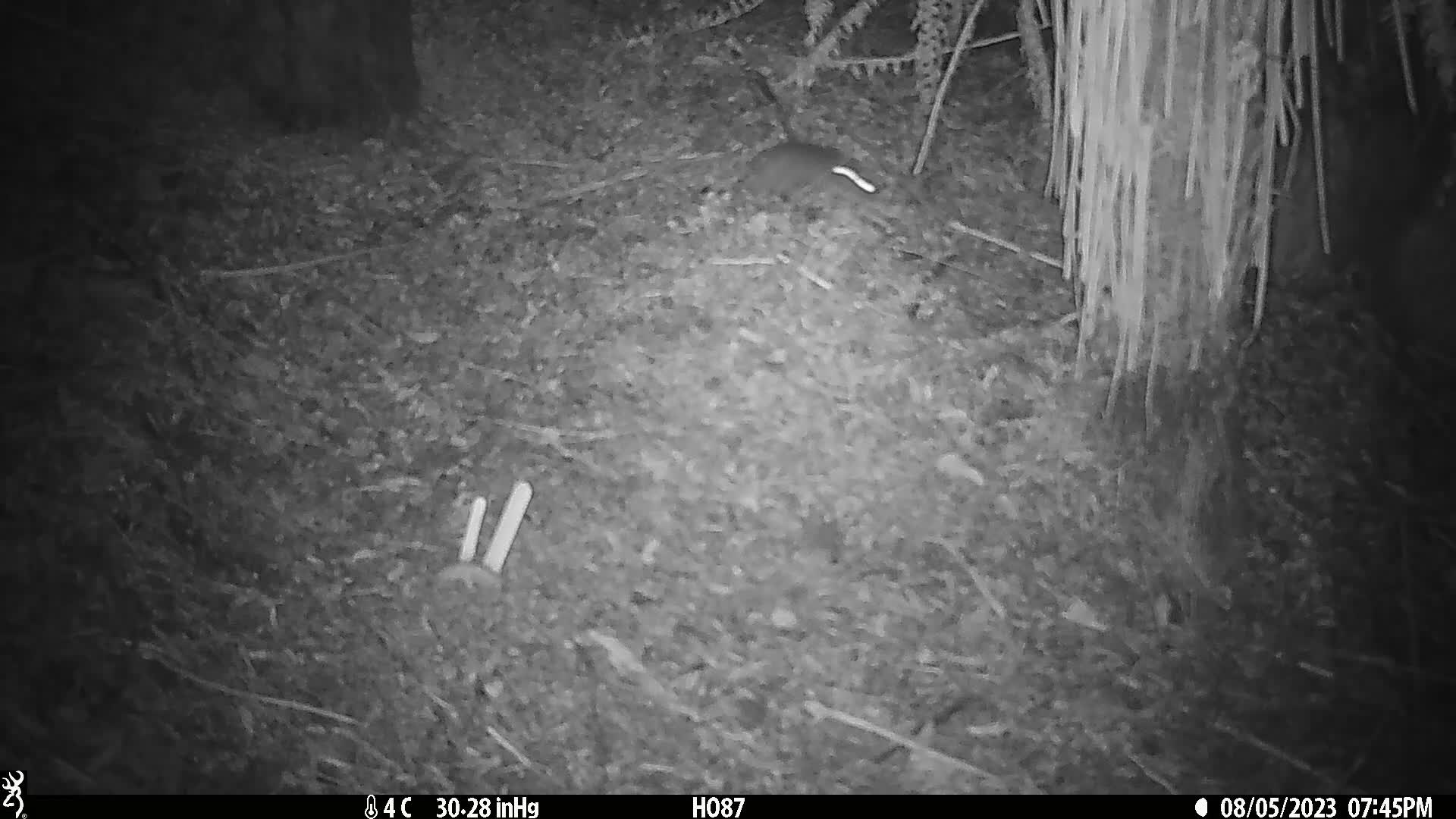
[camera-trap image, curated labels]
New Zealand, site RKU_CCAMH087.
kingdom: Animalia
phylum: Chordata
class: Mammalia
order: Rodentia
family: Muridae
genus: Rattus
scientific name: Rattus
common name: rat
Rat (Rattus).